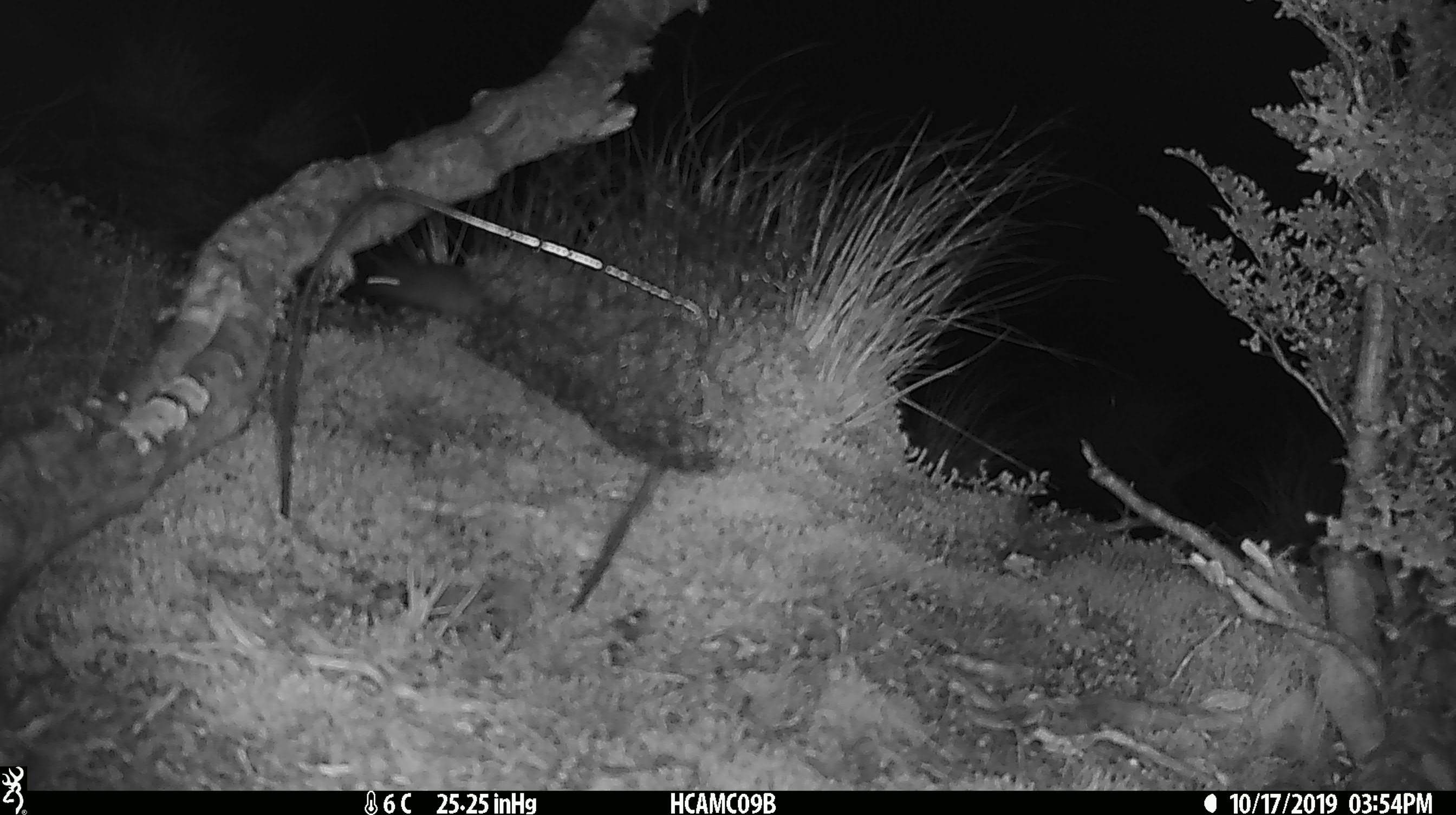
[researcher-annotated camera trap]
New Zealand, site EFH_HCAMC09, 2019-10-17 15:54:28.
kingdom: Animalia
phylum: Chordata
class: Mammalia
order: Rodentia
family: Muridae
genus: Mus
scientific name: Mus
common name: mouse